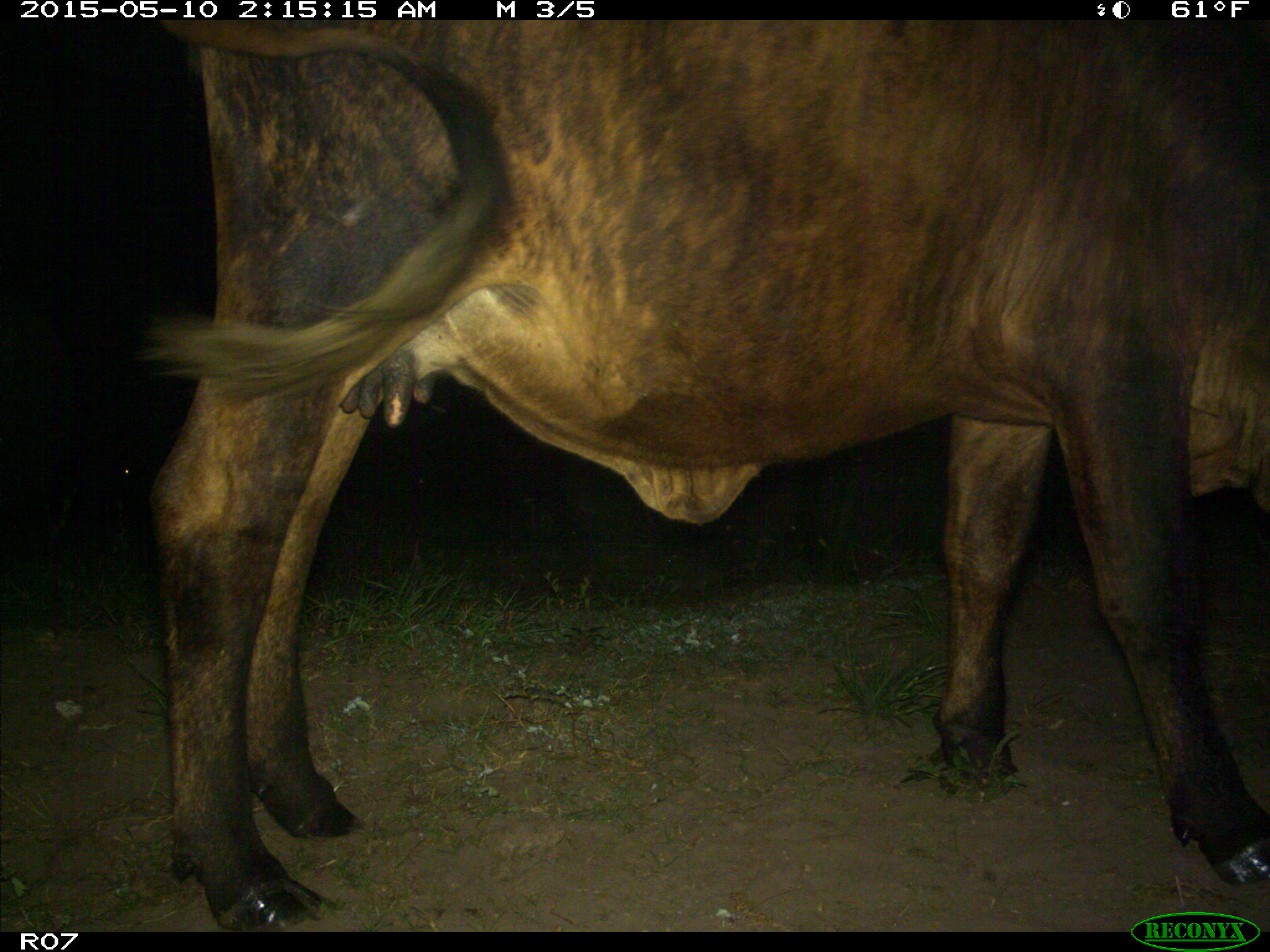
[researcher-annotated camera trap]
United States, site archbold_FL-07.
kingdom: Animalia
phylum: Chordata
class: Mammalia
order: Artiodactyla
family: Bovidae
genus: Bos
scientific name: Bos taurus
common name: domestic cow